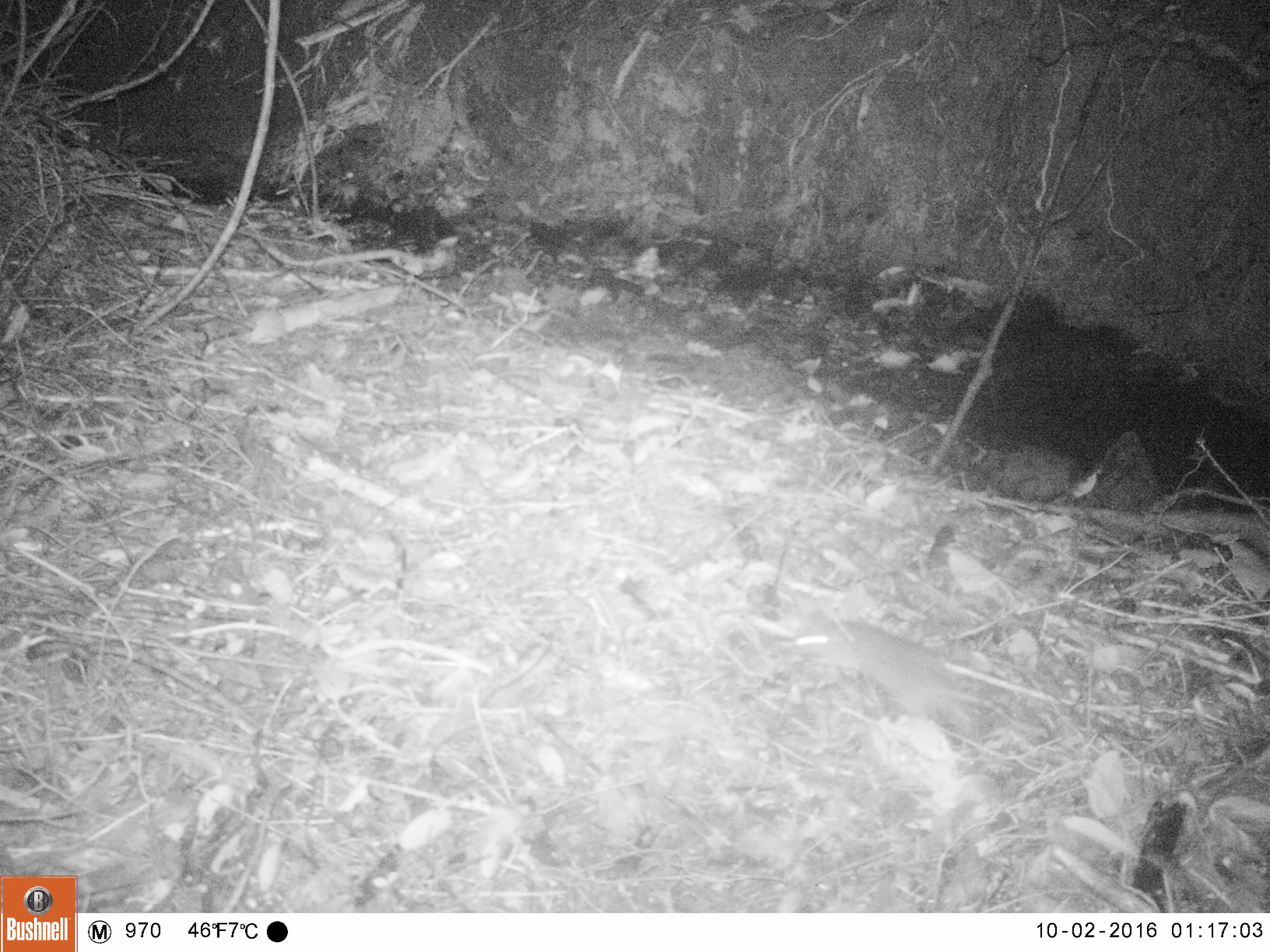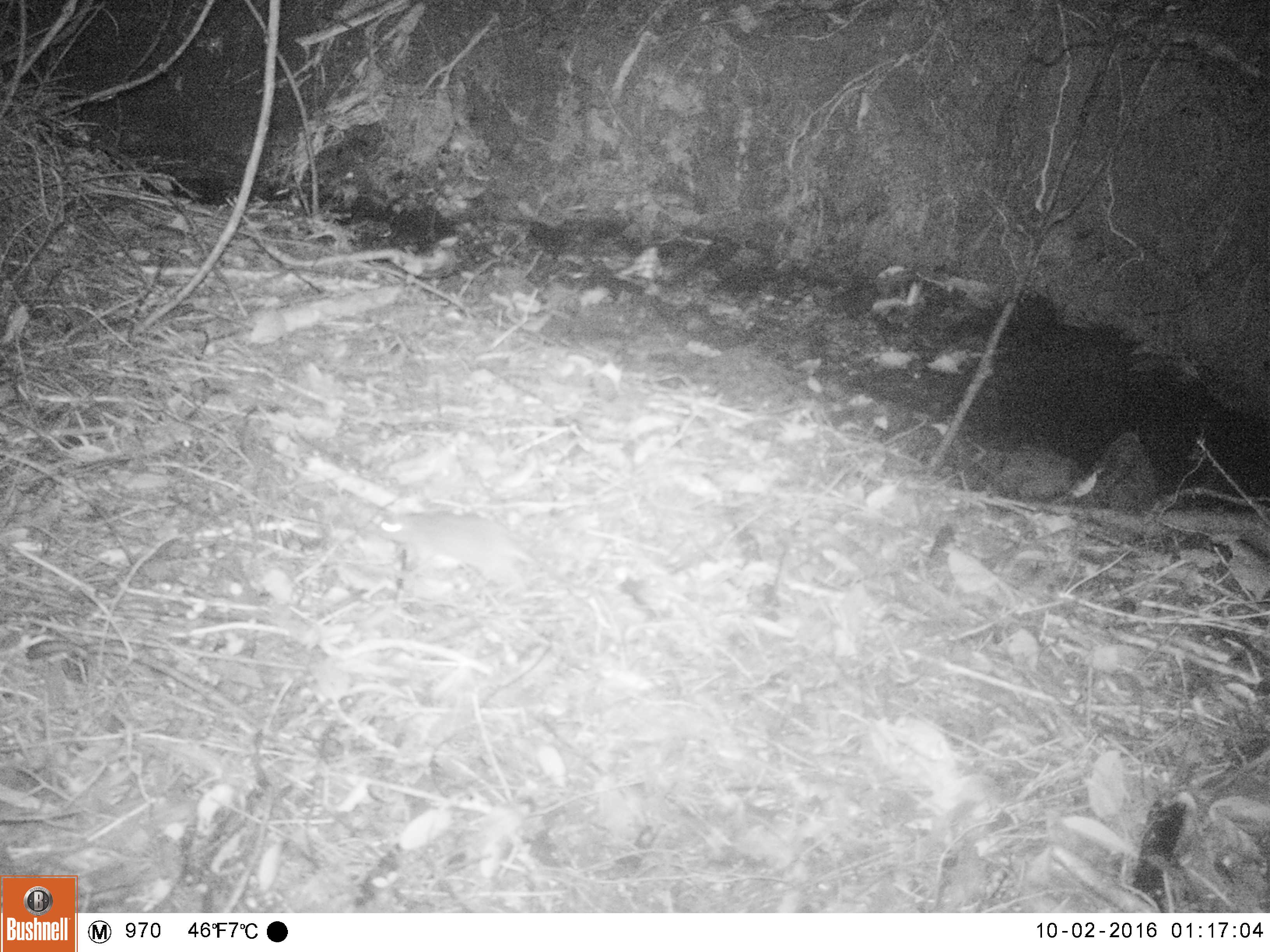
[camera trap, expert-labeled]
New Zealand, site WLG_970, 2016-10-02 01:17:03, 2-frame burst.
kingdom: Animalia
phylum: Chordata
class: Mammalia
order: Rodentia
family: Muridae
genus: Rattus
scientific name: Rattus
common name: rat